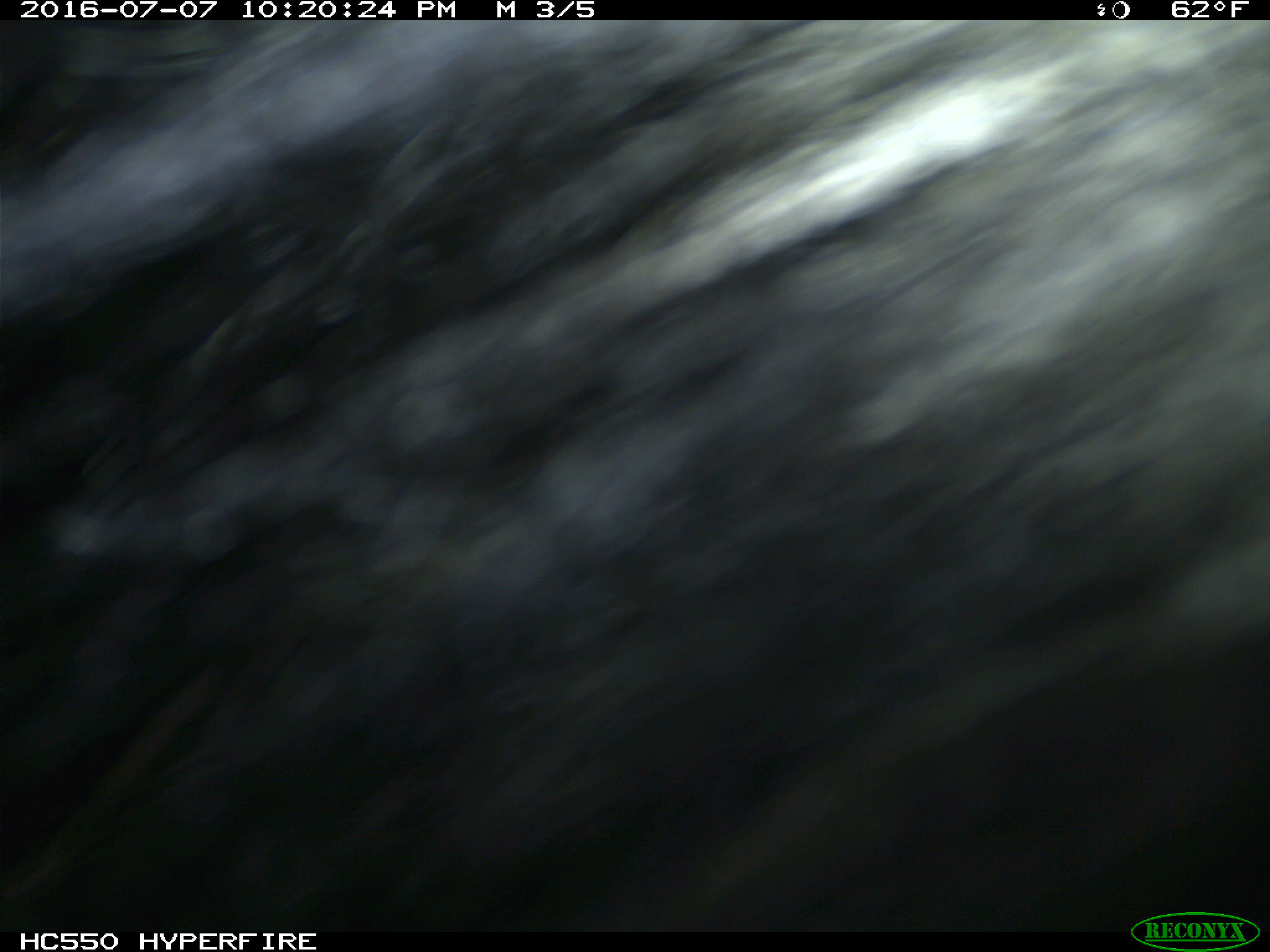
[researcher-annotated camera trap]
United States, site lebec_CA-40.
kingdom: Animalia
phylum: Chordata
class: Mammalia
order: Carnivora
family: Mephitidae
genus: Mephitis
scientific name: Mephitis mephitis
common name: striped skunk